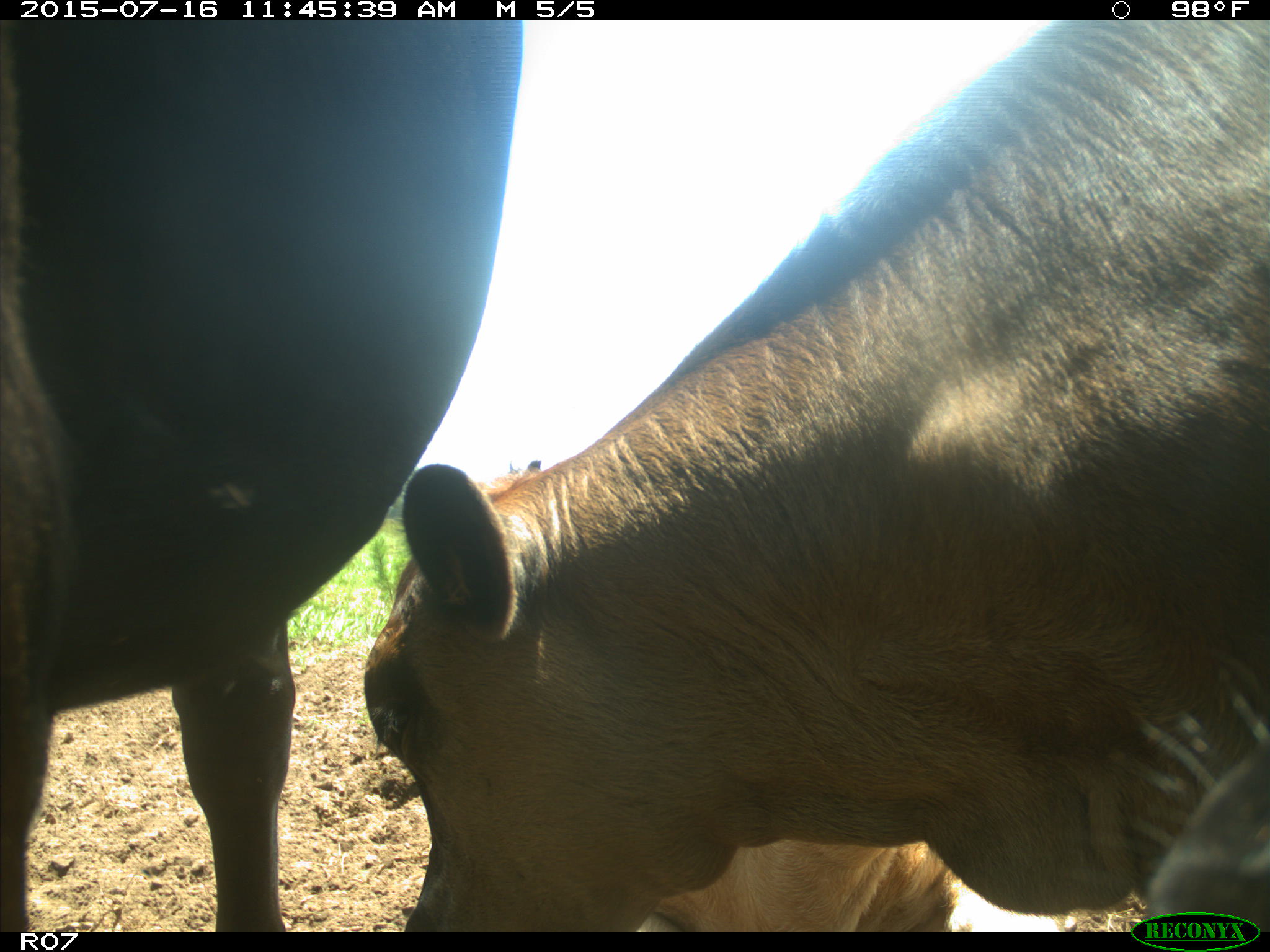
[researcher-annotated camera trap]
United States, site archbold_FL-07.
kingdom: Animalia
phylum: Chordata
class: Mammalia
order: Artiodactyla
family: Bovidae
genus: Bos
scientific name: Bos taurus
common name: domestic cow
Bos taurus (domestic cow).